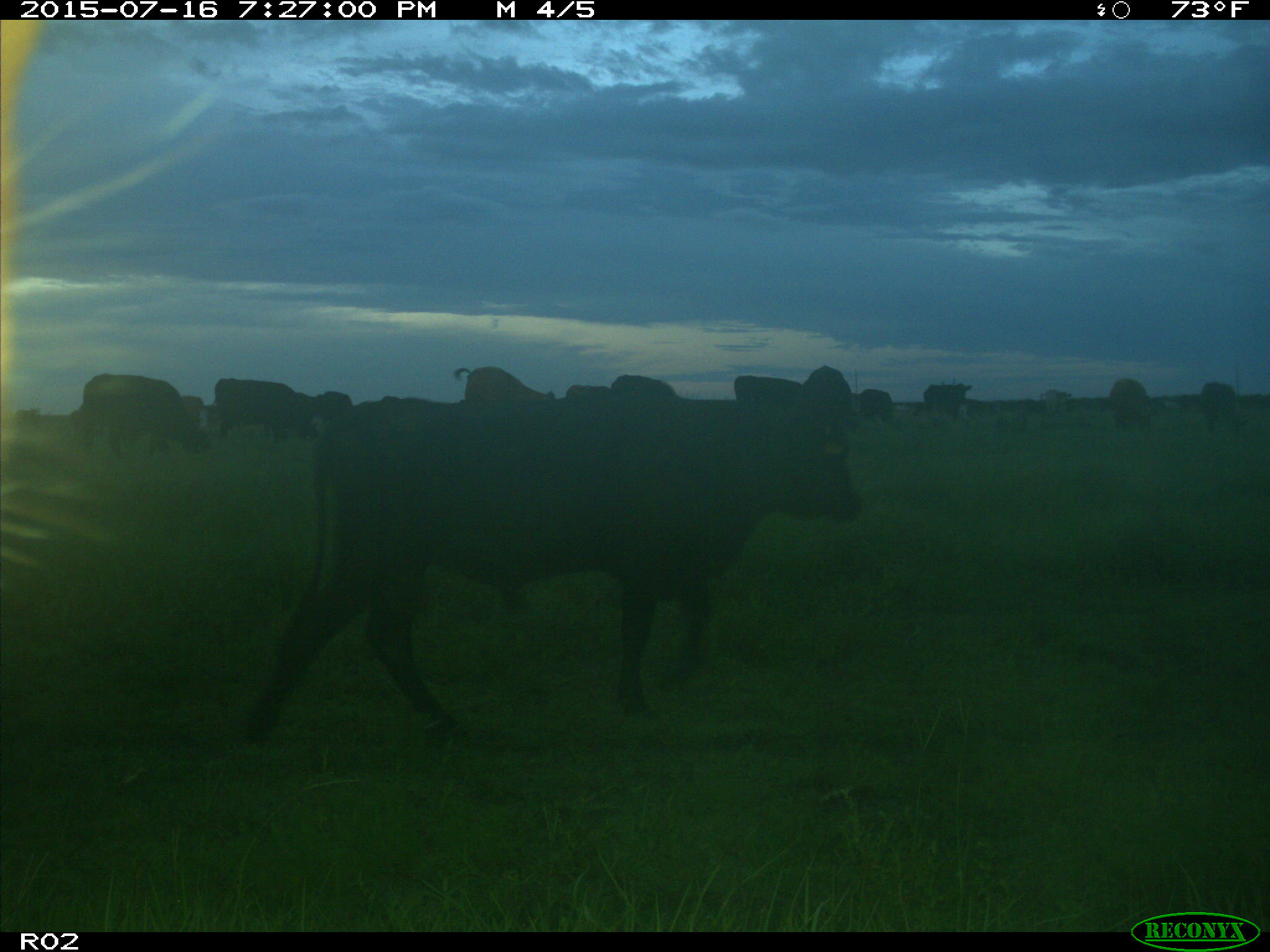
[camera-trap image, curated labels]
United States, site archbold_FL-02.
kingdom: Animalia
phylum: Chordata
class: Mammalia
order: Artiodactyla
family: Bovidae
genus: Bos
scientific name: Bos taurus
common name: domestic cow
Bos taurus (domestic cow).